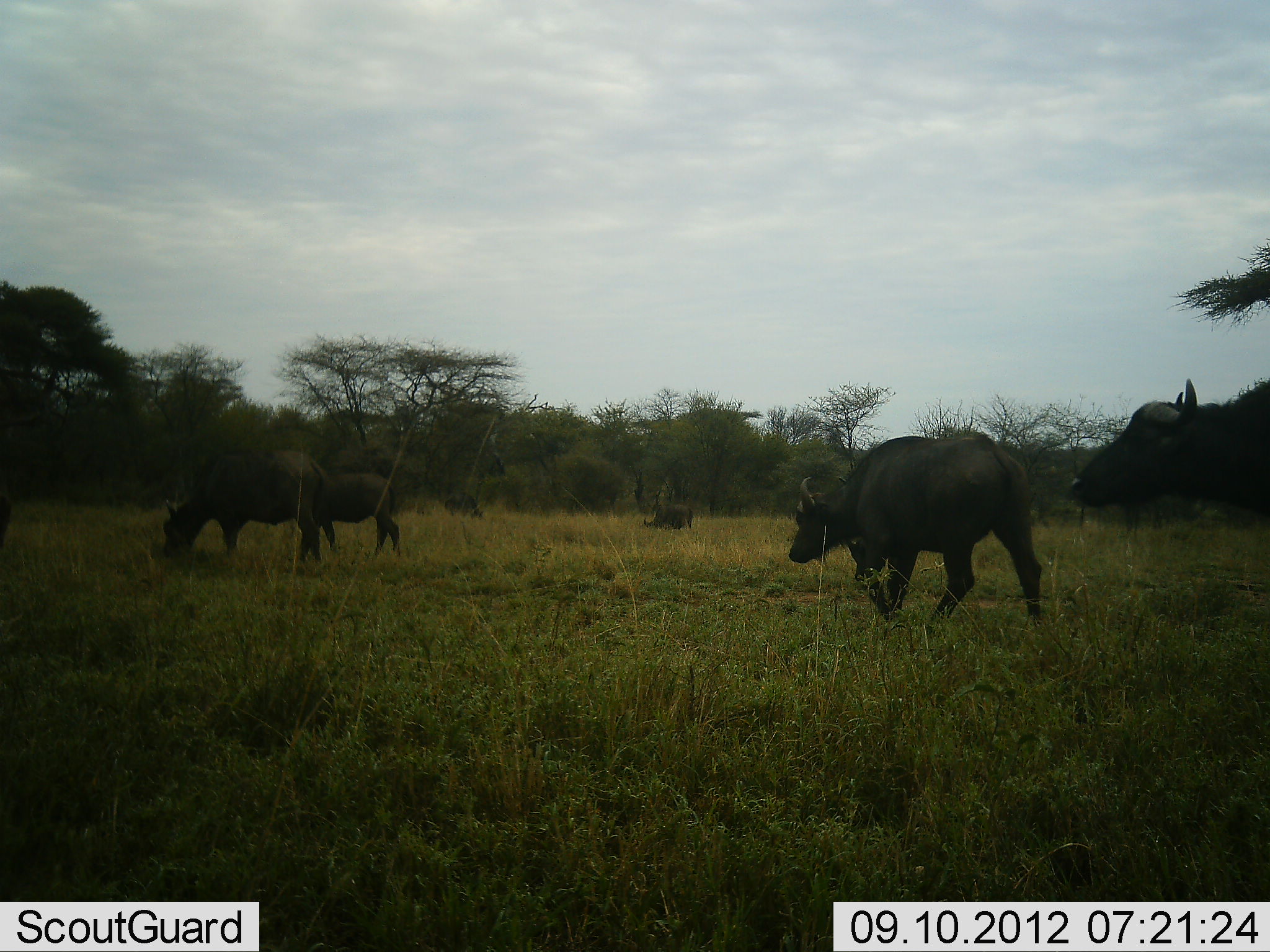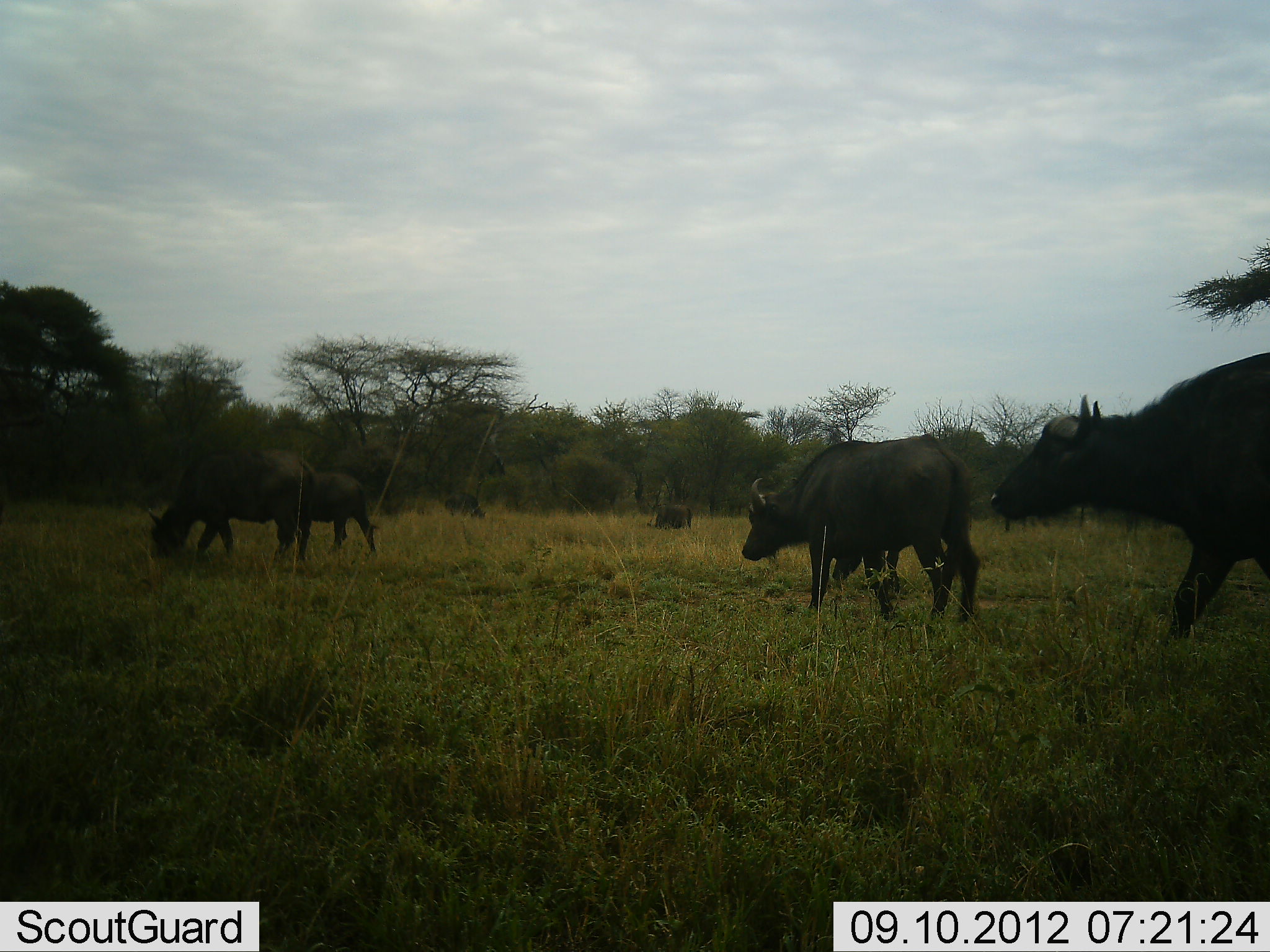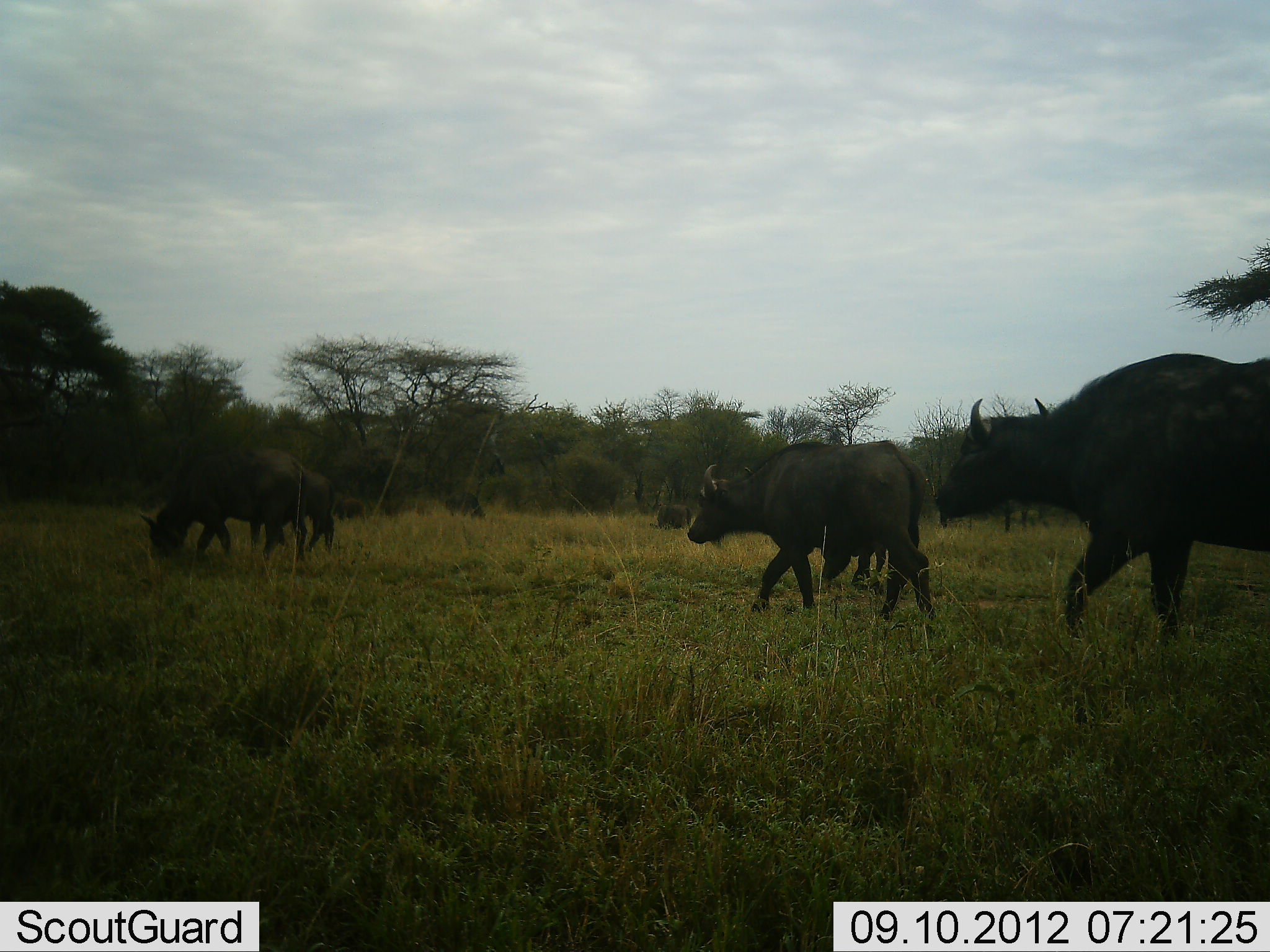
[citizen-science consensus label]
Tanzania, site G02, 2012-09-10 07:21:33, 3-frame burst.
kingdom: Animalia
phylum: Chordata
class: Mammalia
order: Artiodactyla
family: Bovidae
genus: Syncerus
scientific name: Syncerus caffer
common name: cape buffalo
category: buffalo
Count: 5.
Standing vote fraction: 20%.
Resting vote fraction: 0%.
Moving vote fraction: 80%.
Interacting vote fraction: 0%.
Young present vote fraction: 20%.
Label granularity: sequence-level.